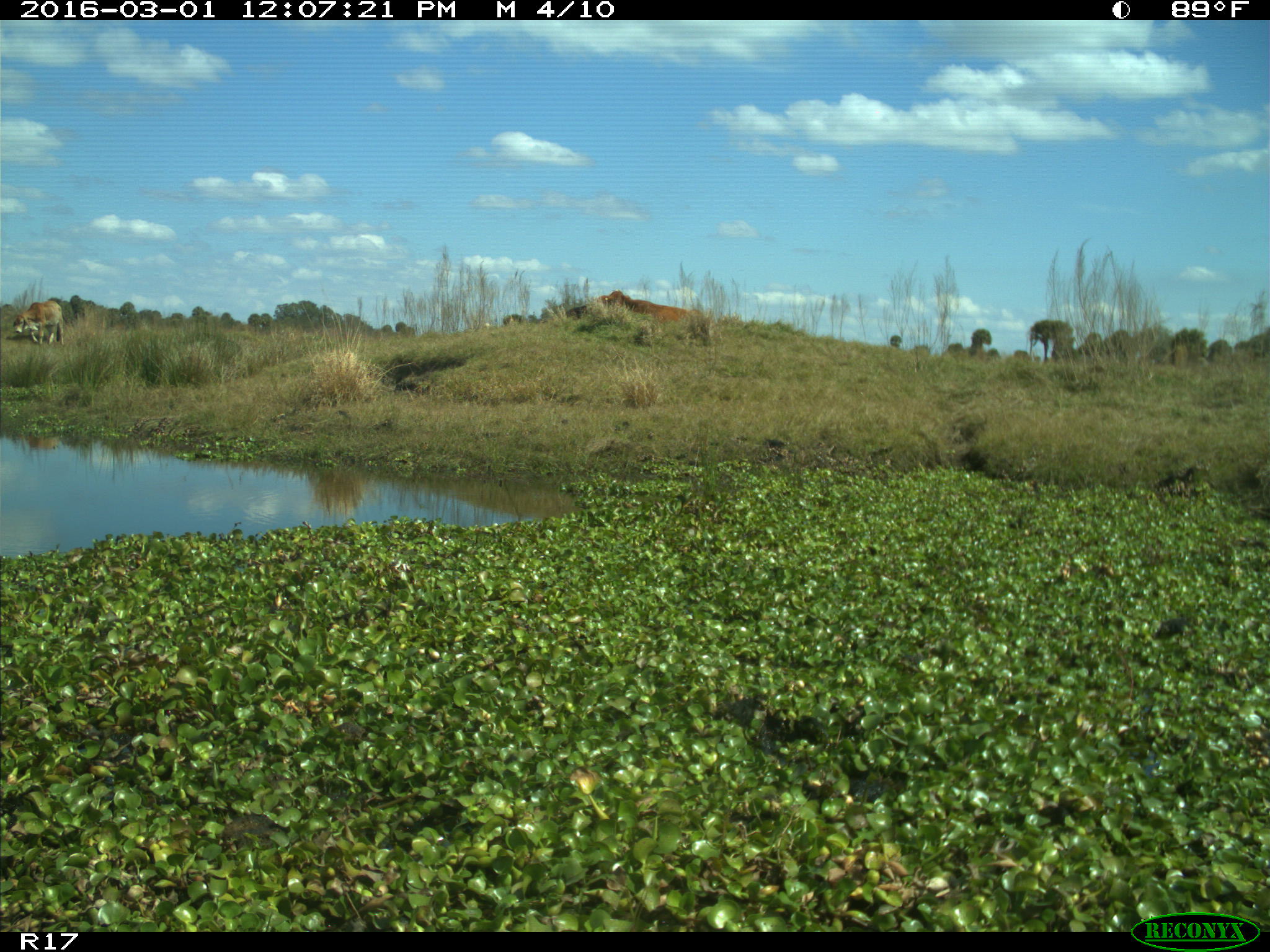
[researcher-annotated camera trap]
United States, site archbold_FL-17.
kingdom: Animalia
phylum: Chordata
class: Mammalia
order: Artiodactyla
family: Bovidae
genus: Bos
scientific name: Bos taurus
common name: domestic cow